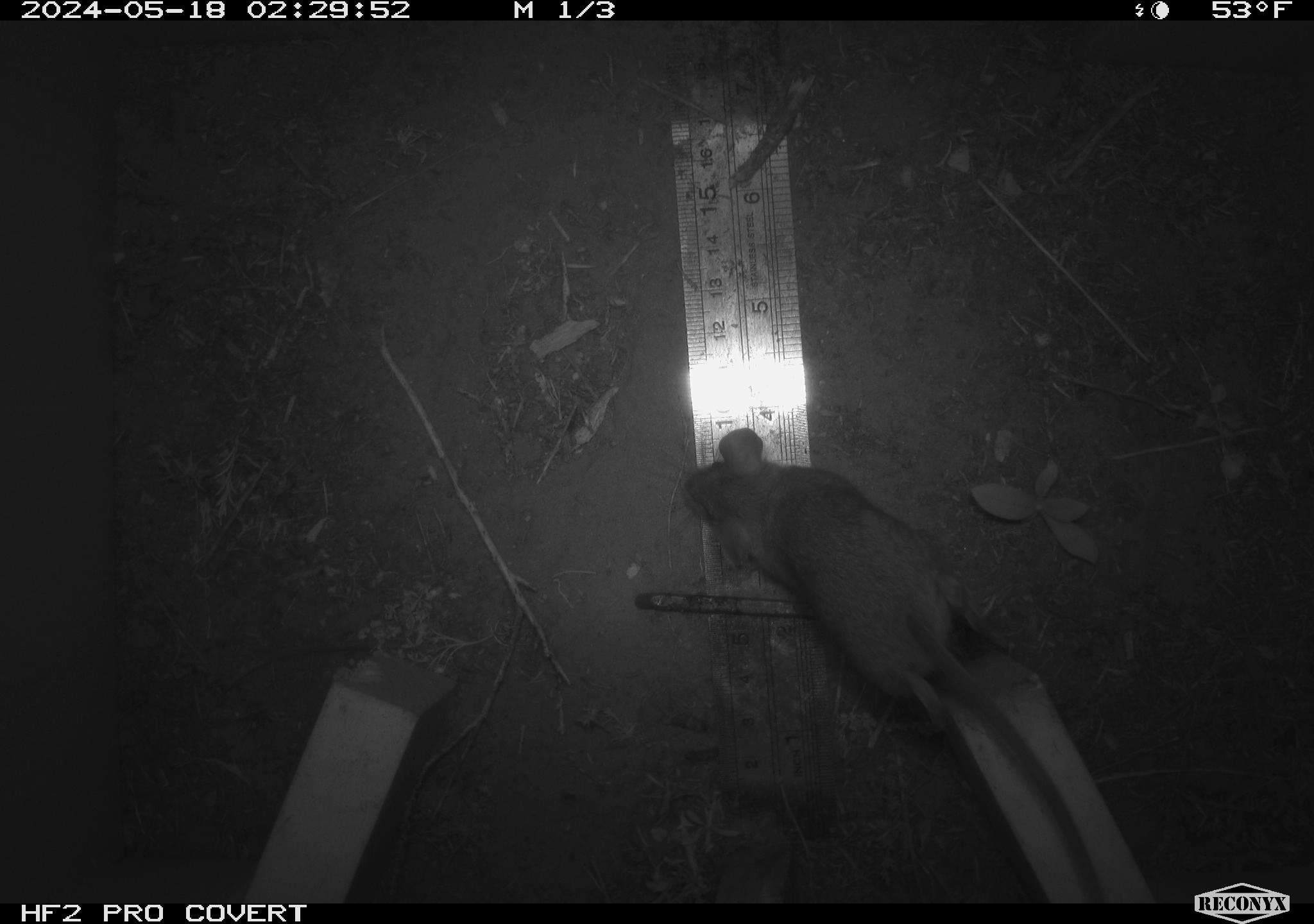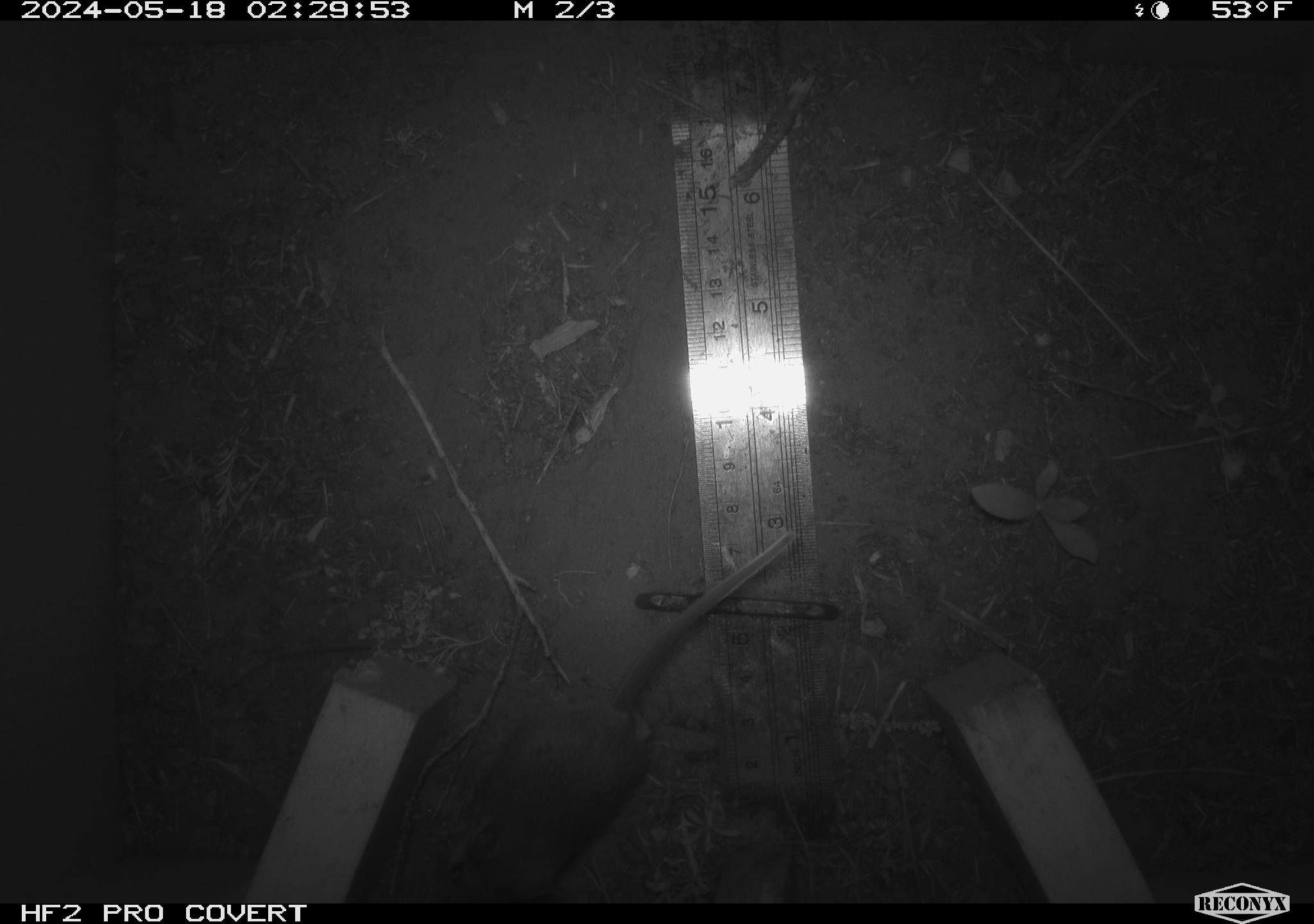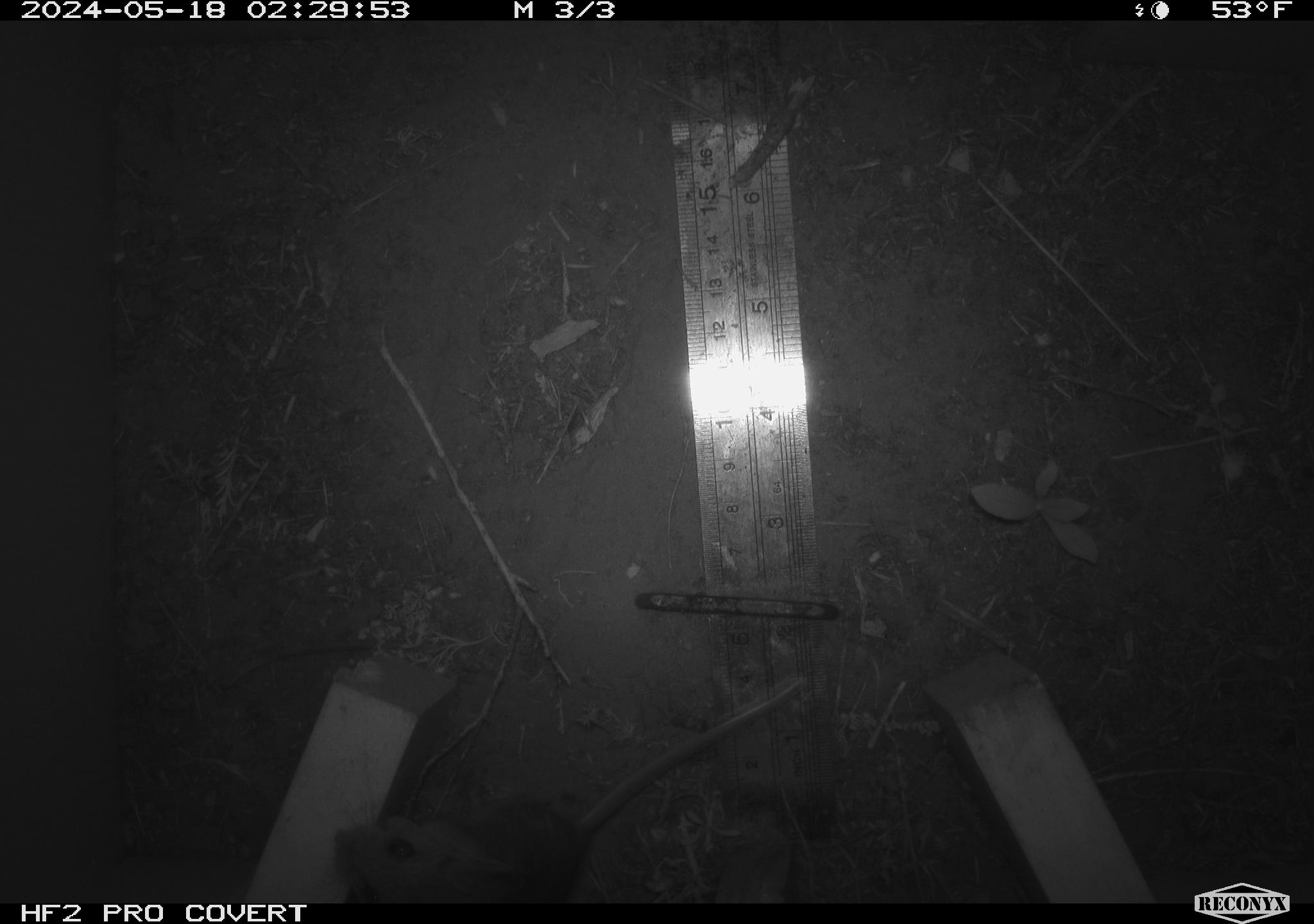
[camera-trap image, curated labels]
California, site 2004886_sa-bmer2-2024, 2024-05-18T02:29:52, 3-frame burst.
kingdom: Animalia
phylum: Chordata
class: Mammalia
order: Rodentia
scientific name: Rodentia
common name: mouse species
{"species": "mouse species (Rodentia)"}